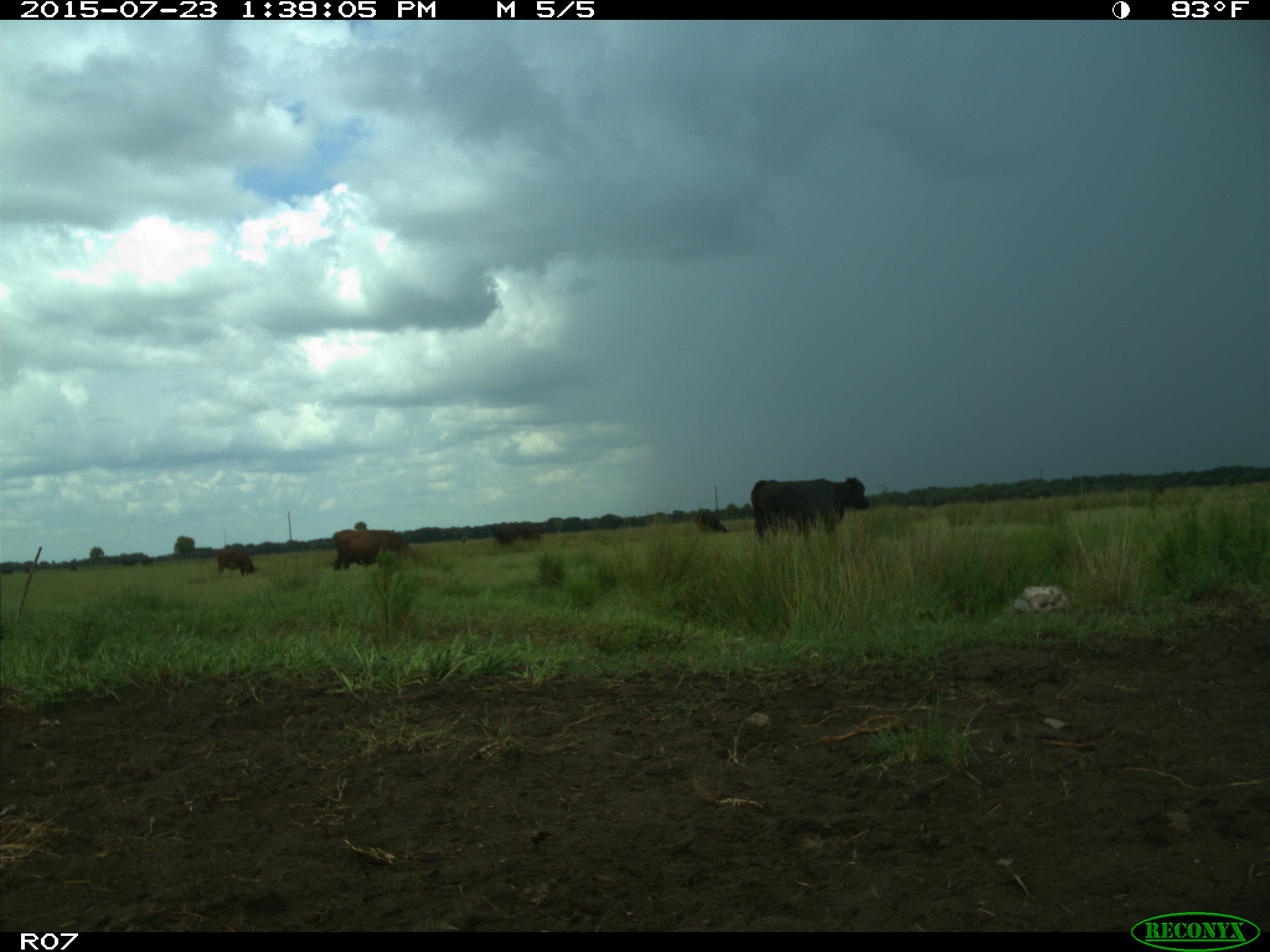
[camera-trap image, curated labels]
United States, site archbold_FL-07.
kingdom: Animalia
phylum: Chordata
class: Mammalia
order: Artiodactyla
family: Bovidae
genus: Bos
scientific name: Bos taurus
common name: domestic cow